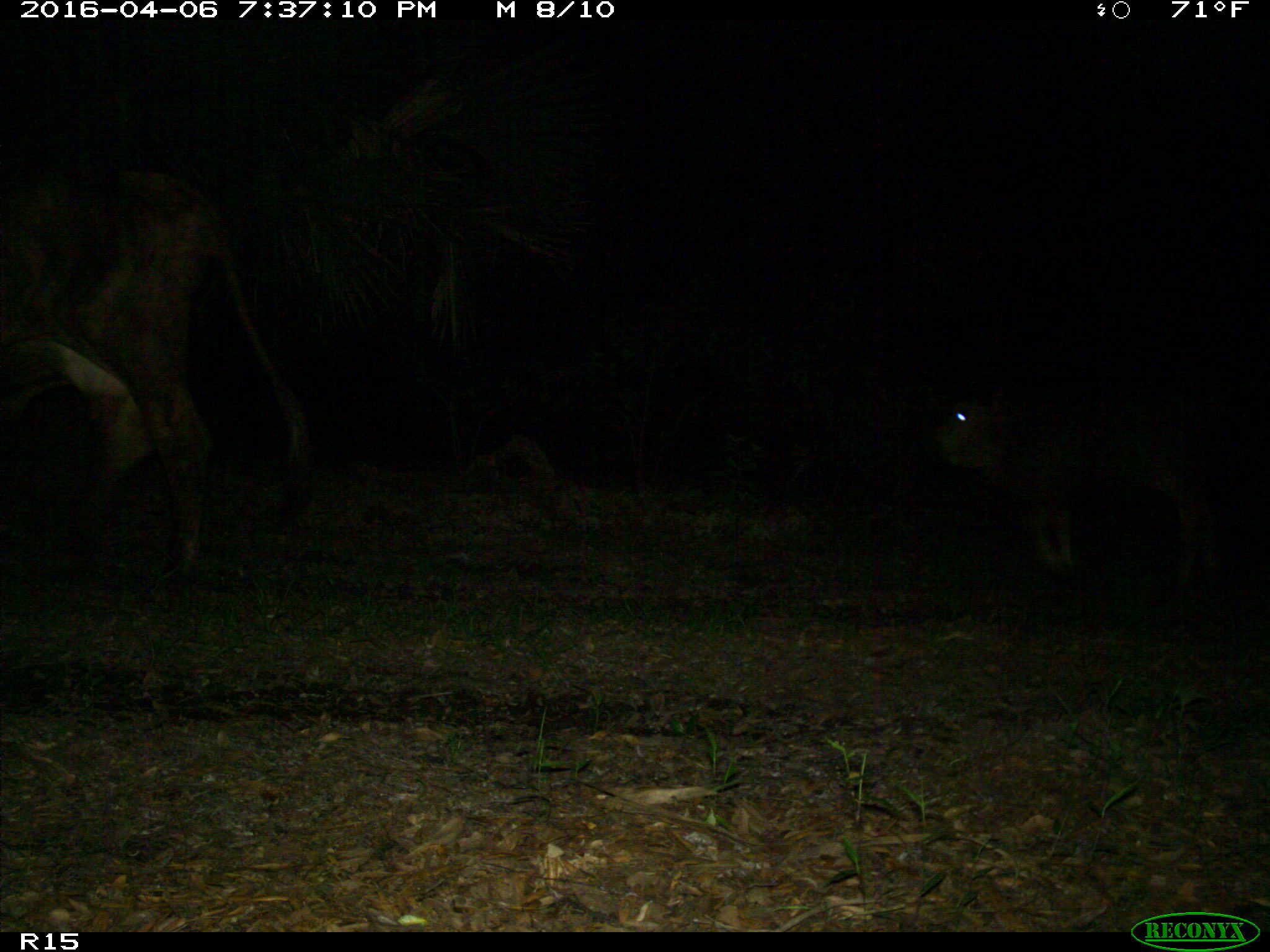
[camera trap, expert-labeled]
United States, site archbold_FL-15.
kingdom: Animalia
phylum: Chordata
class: Mammalia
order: Artiodactyla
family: Bovidae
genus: Bos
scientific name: Bos taurus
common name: domestic cow